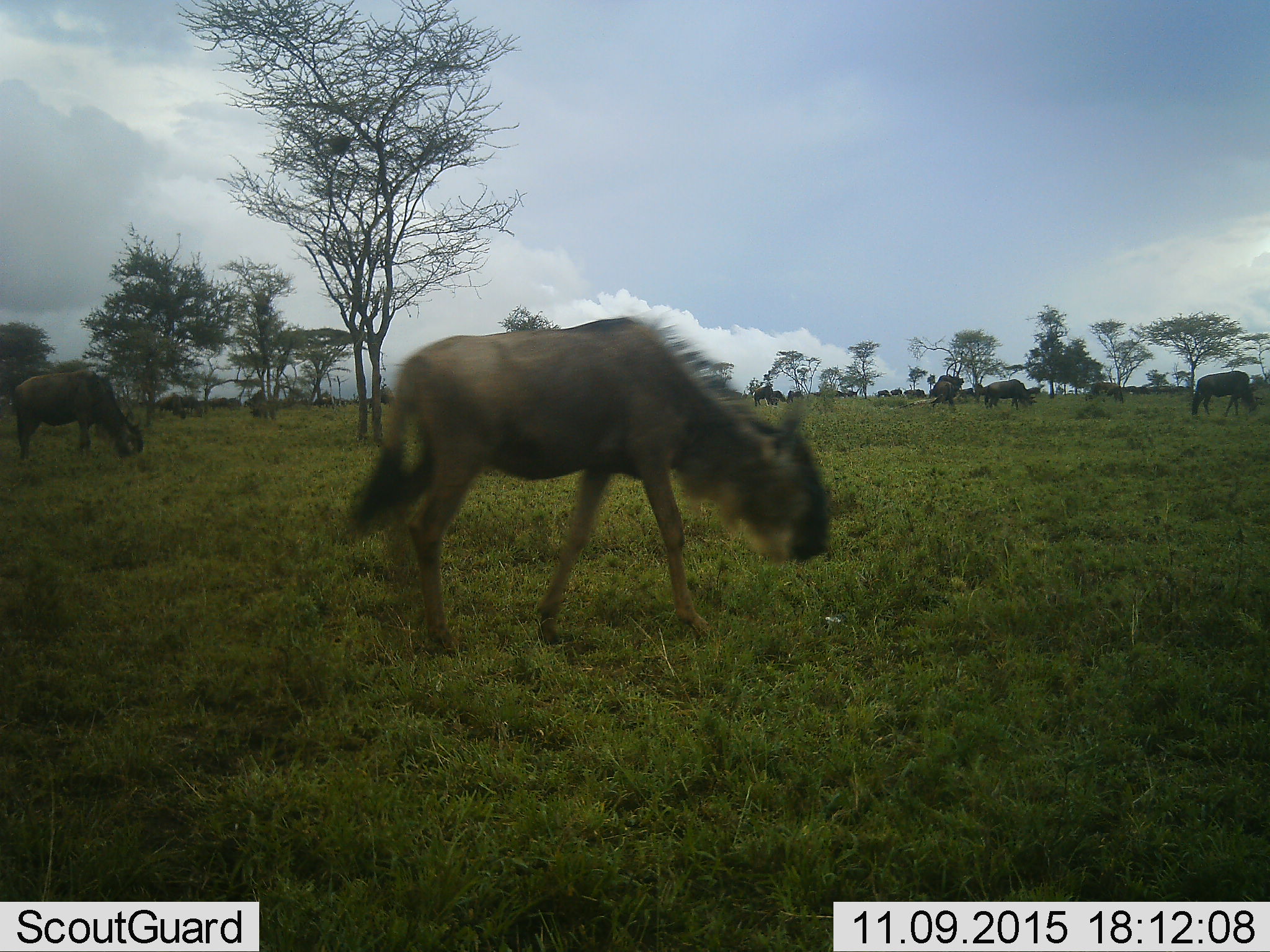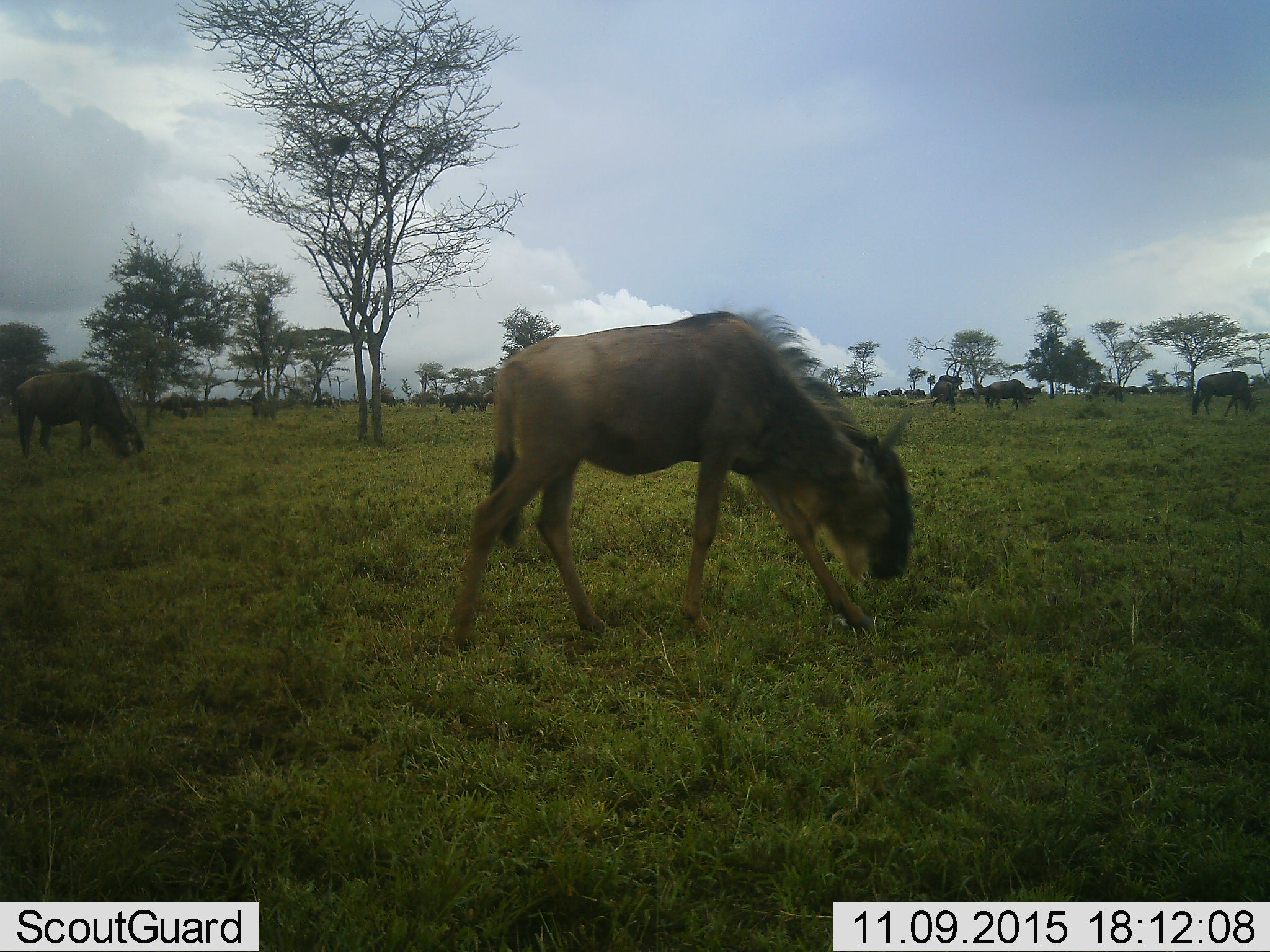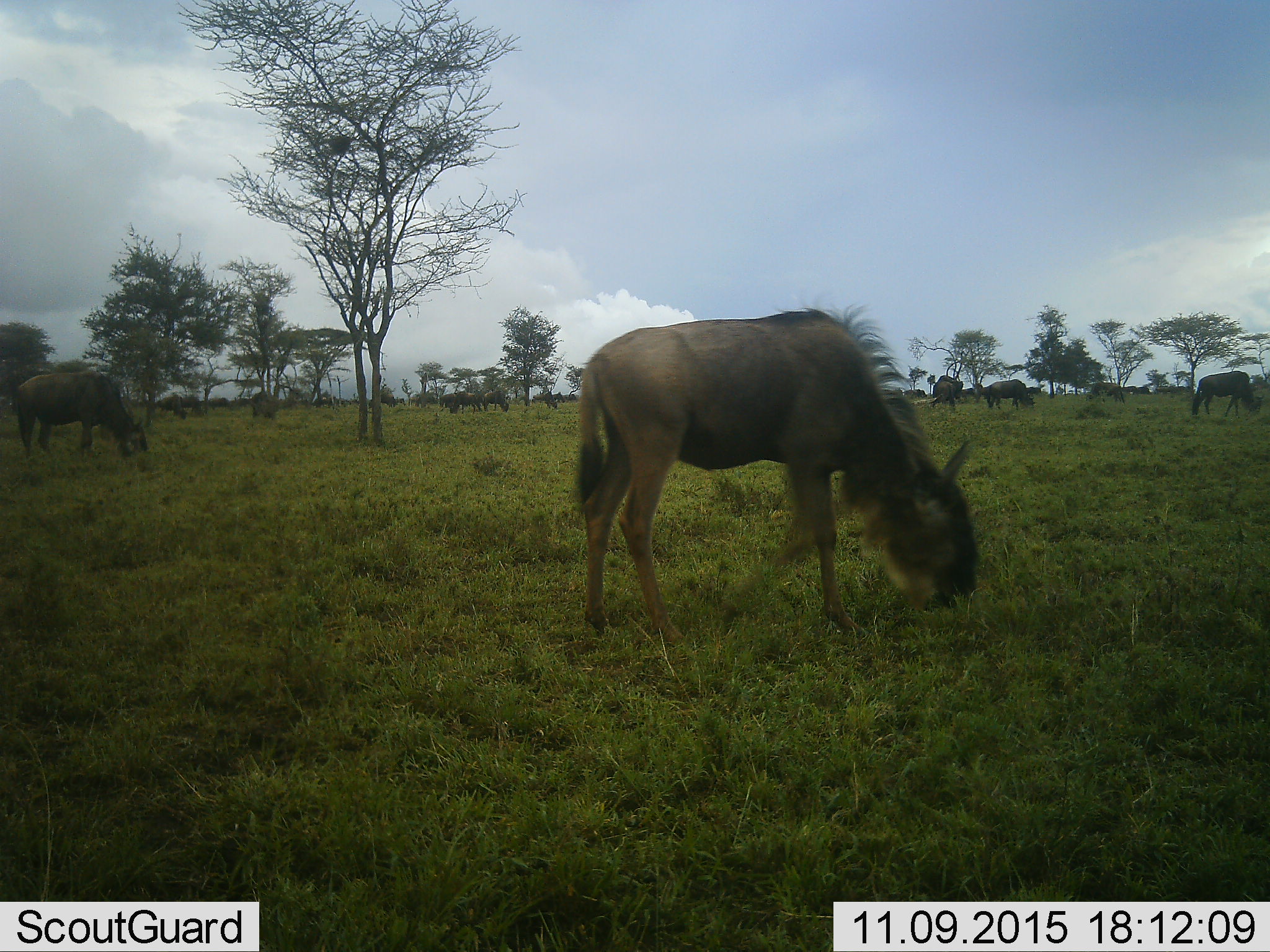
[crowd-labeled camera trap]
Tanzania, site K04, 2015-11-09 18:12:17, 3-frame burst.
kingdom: Animalia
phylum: Chordata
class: Mammalia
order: Artiodactyla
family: Bovidae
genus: Connochaetes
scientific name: Connochaetes taurinus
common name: blue wildebeest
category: wildebeest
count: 11-50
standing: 56%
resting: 11%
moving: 89%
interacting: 0%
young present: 11%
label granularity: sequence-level